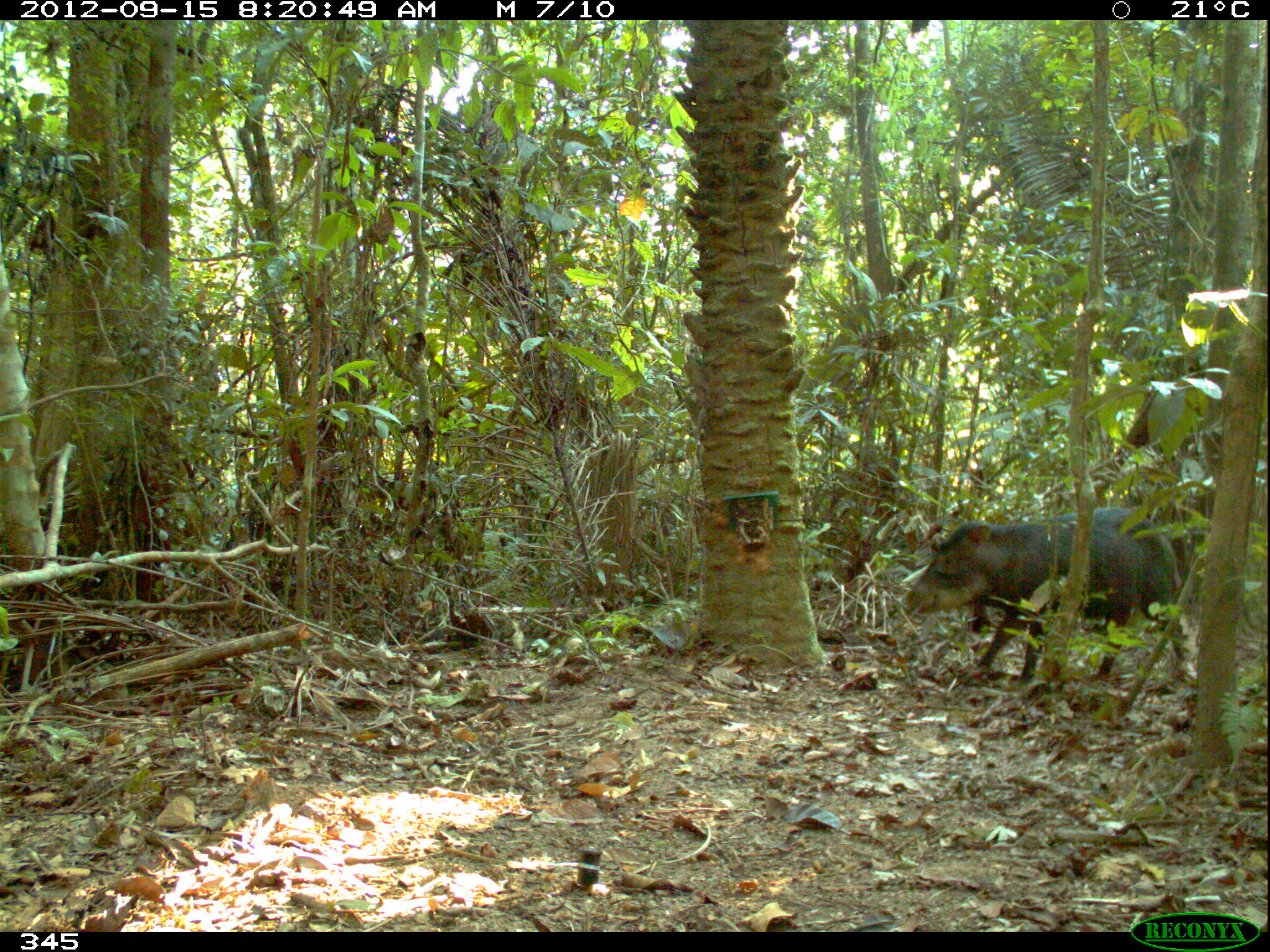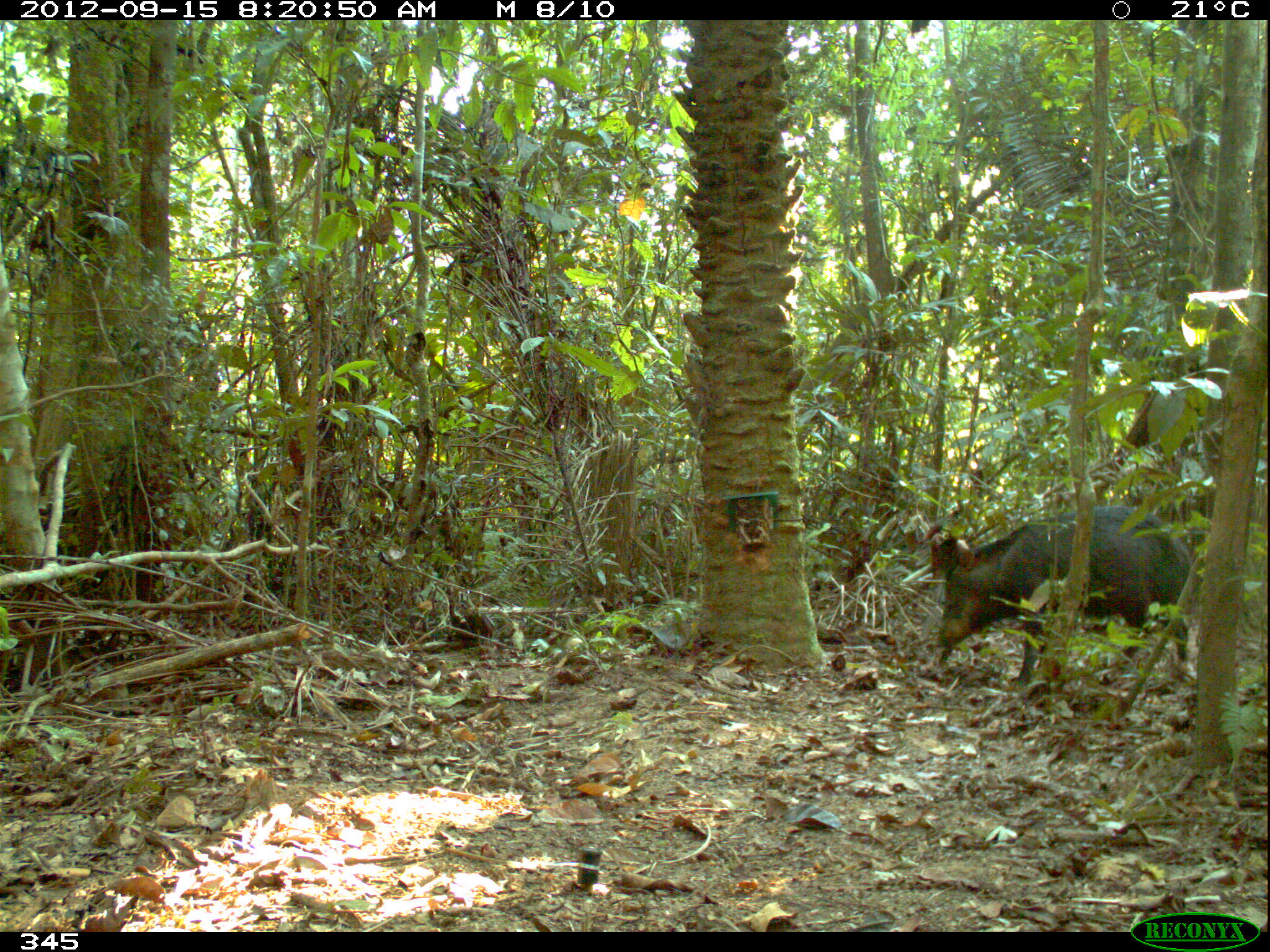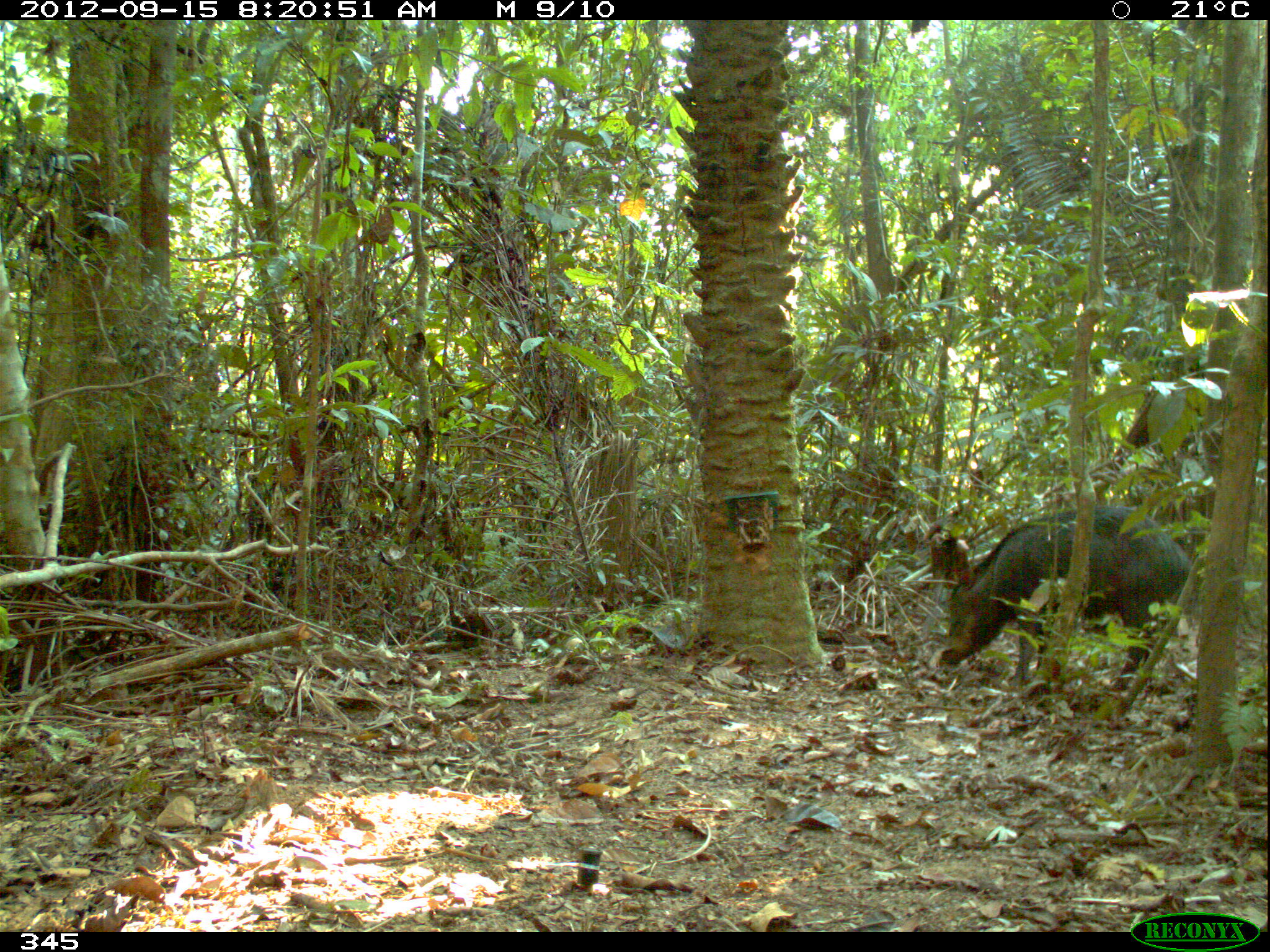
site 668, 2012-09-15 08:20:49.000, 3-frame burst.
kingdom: Animalia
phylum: Chordata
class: Mammalia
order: Artiodactyla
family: Tayassuidae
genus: Tayassu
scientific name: Tayassu pecari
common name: white-lipped peccary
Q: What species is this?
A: Tayassu pecari (white-lipped peccary).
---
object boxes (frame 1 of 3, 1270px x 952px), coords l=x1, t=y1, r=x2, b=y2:
tayassu pecari: l=904, t=515, r=1149, b=688; l=1082, t=504, r=1194, b=667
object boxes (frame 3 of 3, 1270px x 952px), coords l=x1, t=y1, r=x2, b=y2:
tayassu pecari: l=937, t=503, r=1192, b=683